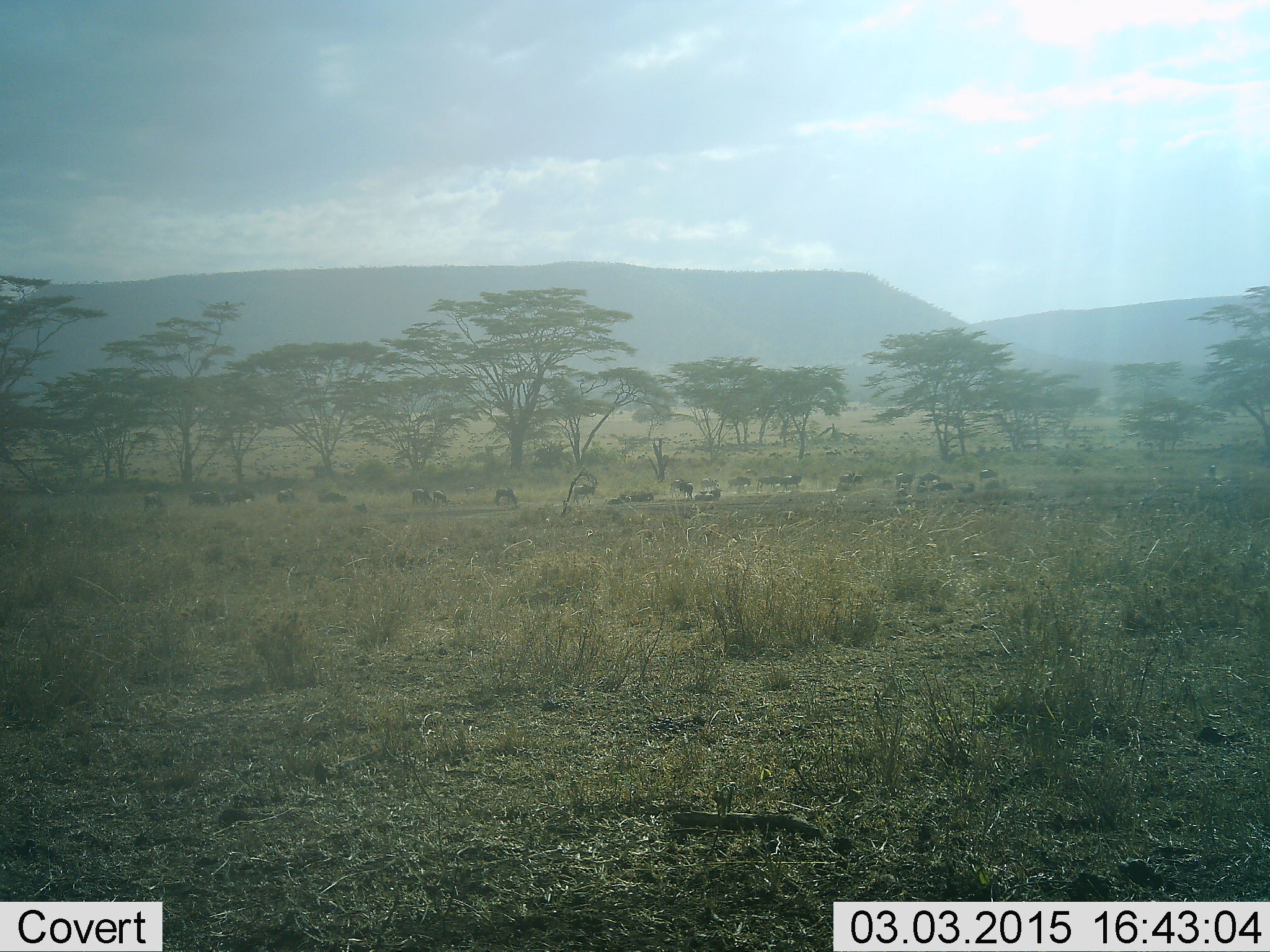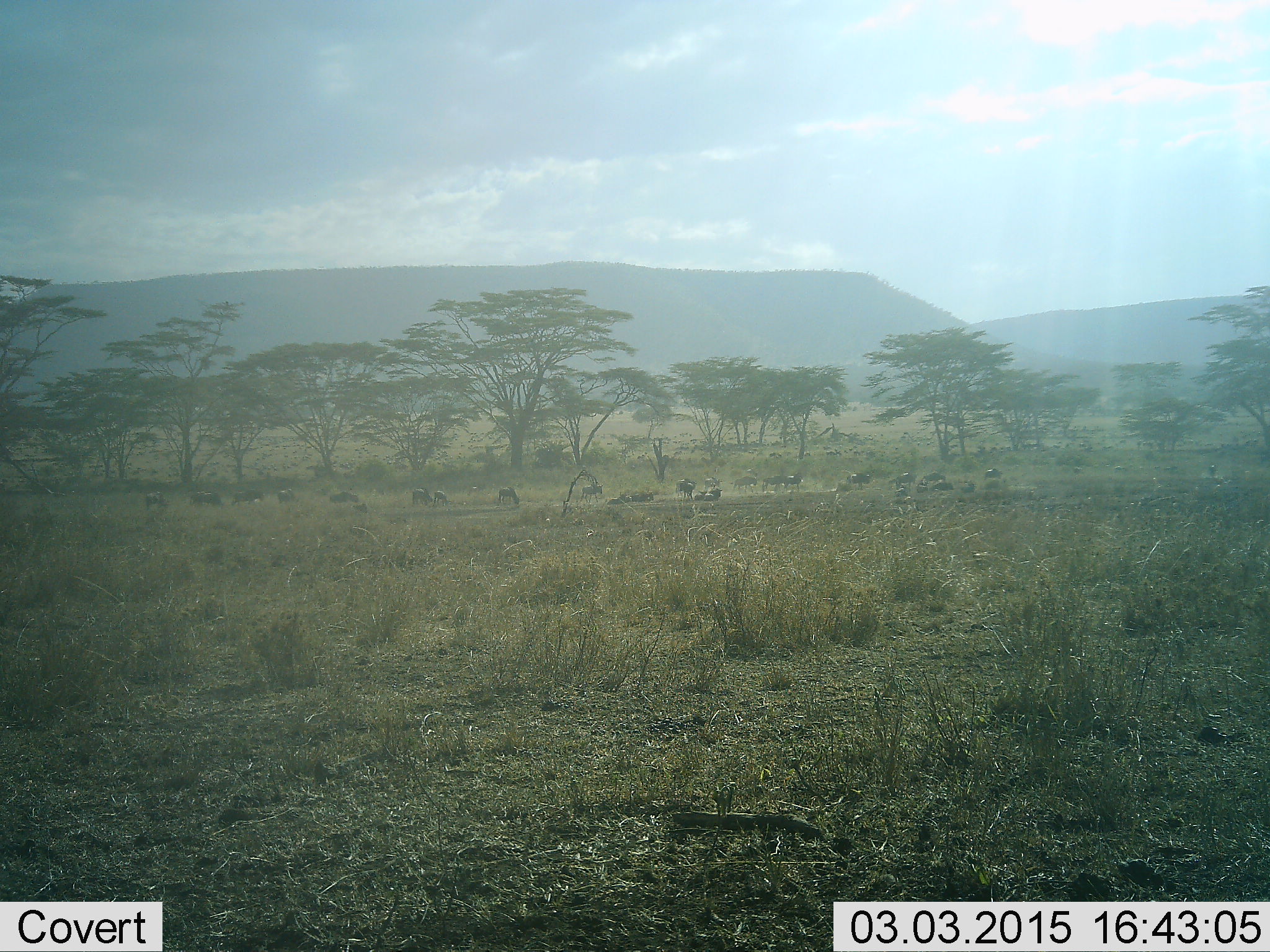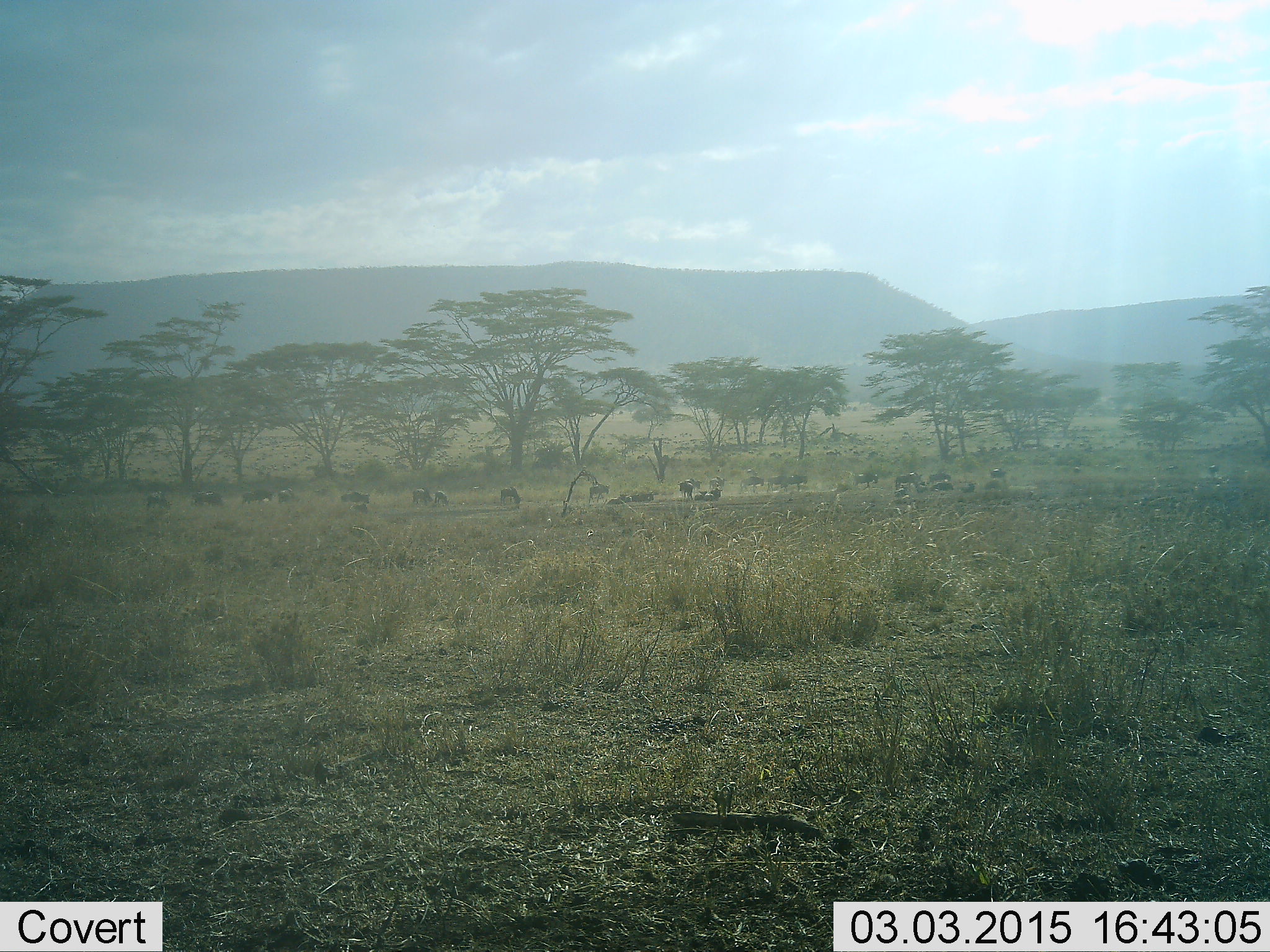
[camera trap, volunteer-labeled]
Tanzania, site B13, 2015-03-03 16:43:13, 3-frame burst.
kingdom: Animalia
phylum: Chordata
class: Mammalia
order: Artiodactyla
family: Bovidae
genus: Connochaetes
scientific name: Connochaetes taurinus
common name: blue wildebeest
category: wildebeest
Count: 11-50.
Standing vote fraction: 40%.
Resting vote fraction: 70%.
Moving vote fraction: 90%.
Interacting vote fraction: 0%.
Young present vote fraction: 0%.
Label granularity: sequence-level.